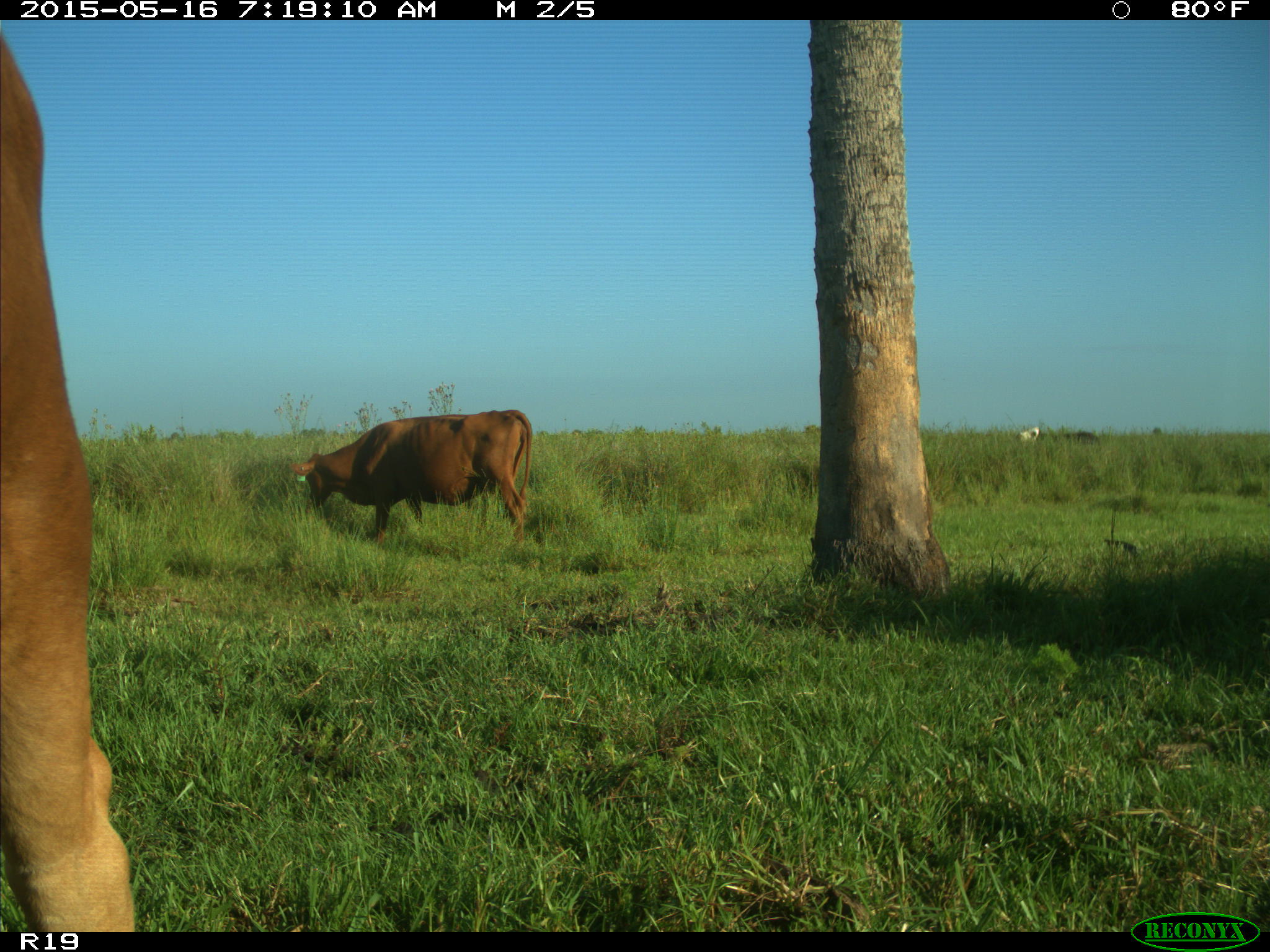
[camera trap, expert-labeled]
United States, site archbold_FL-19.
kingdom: Animalia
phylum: Chordata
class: Mammalia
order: Artiodactyla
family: Bovidae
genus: Bos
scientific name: Bos taurus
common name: domestic cow